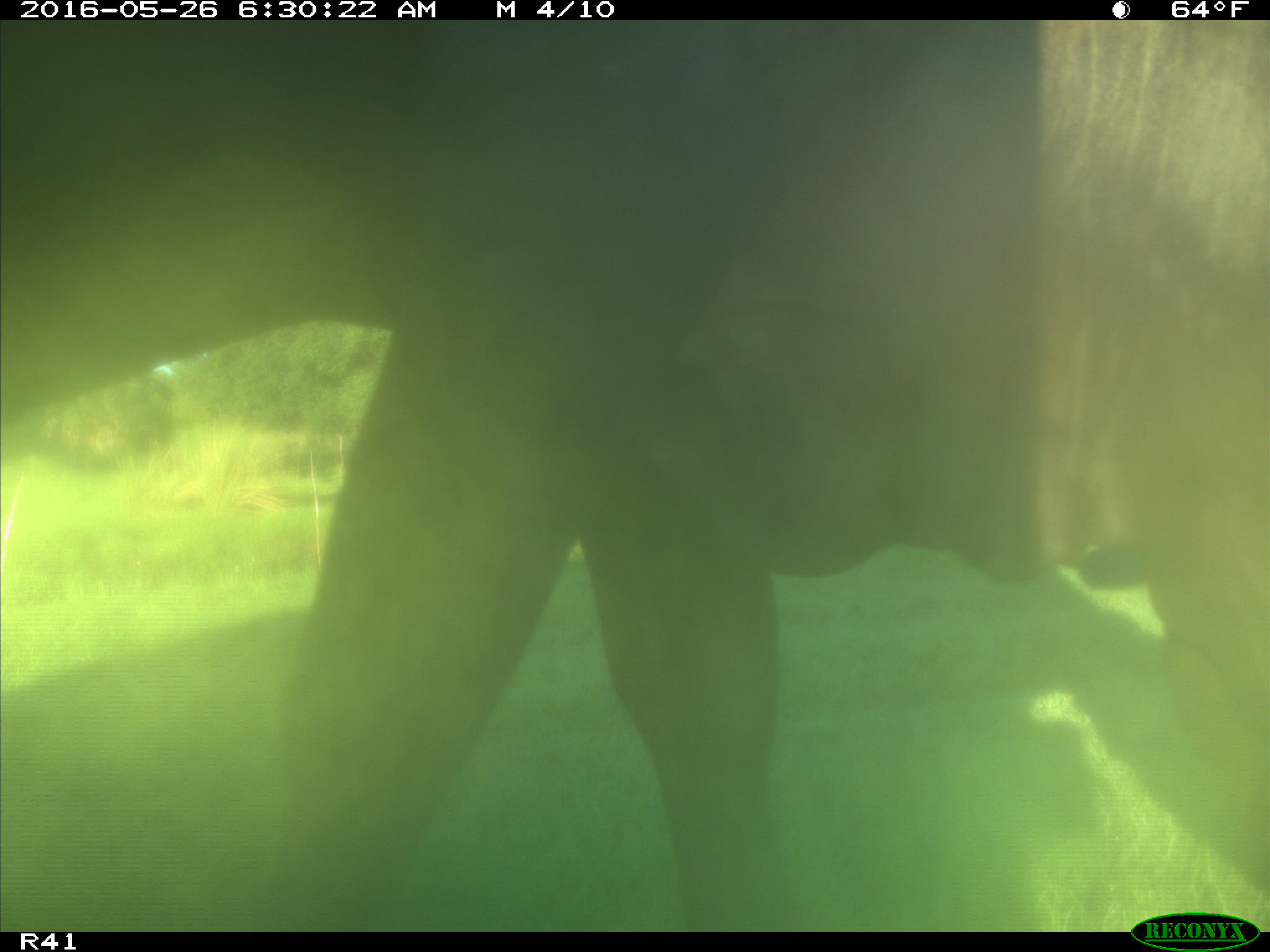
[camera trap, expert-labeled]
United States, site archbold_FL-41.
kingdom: Animalia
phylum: Chordata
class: Mammalia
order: Artiodactyla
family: Bovidae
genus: Bos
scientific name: Bos taurus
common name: domestic cow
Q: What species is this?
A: Bos taurus (domestic cow).